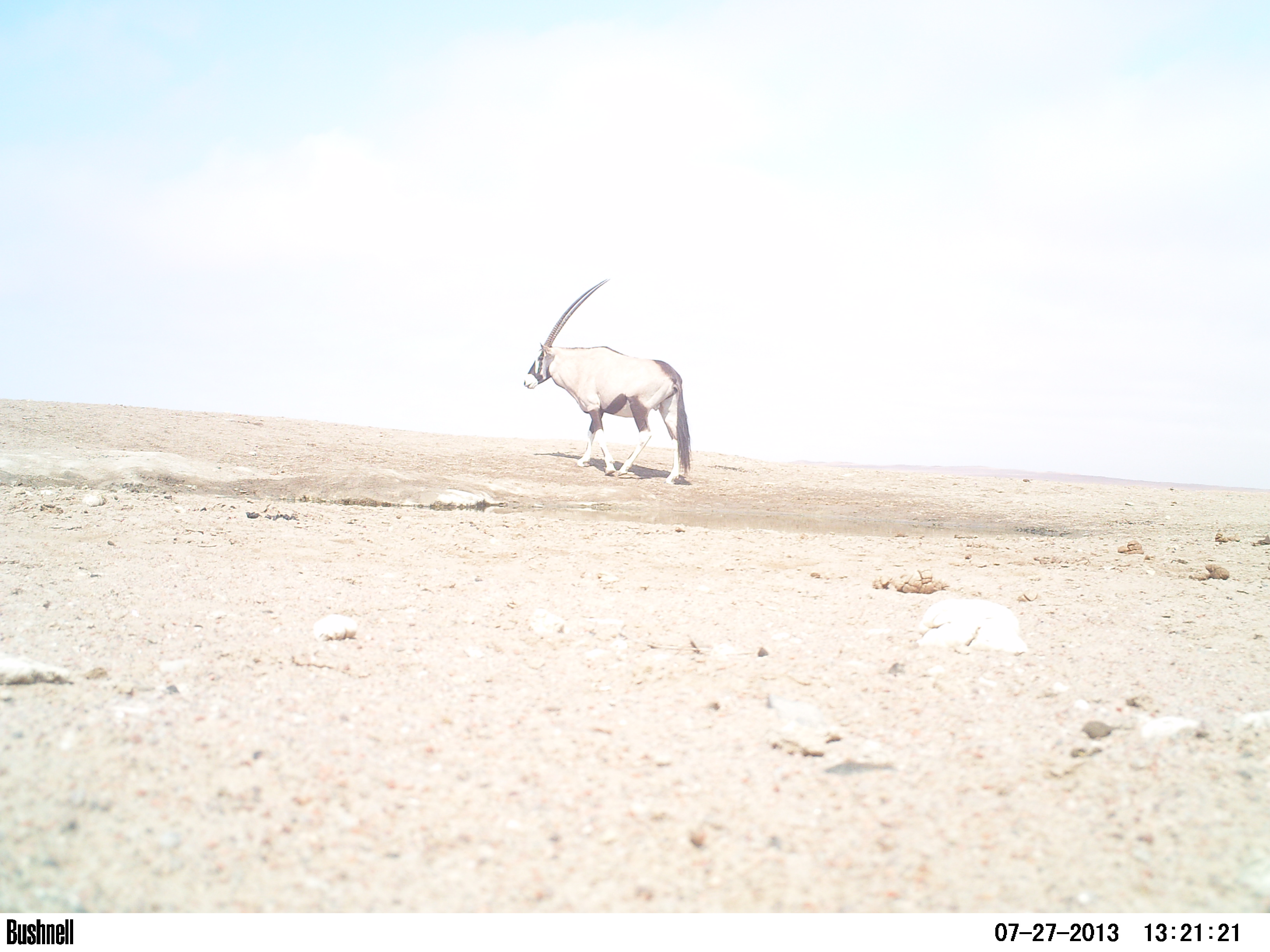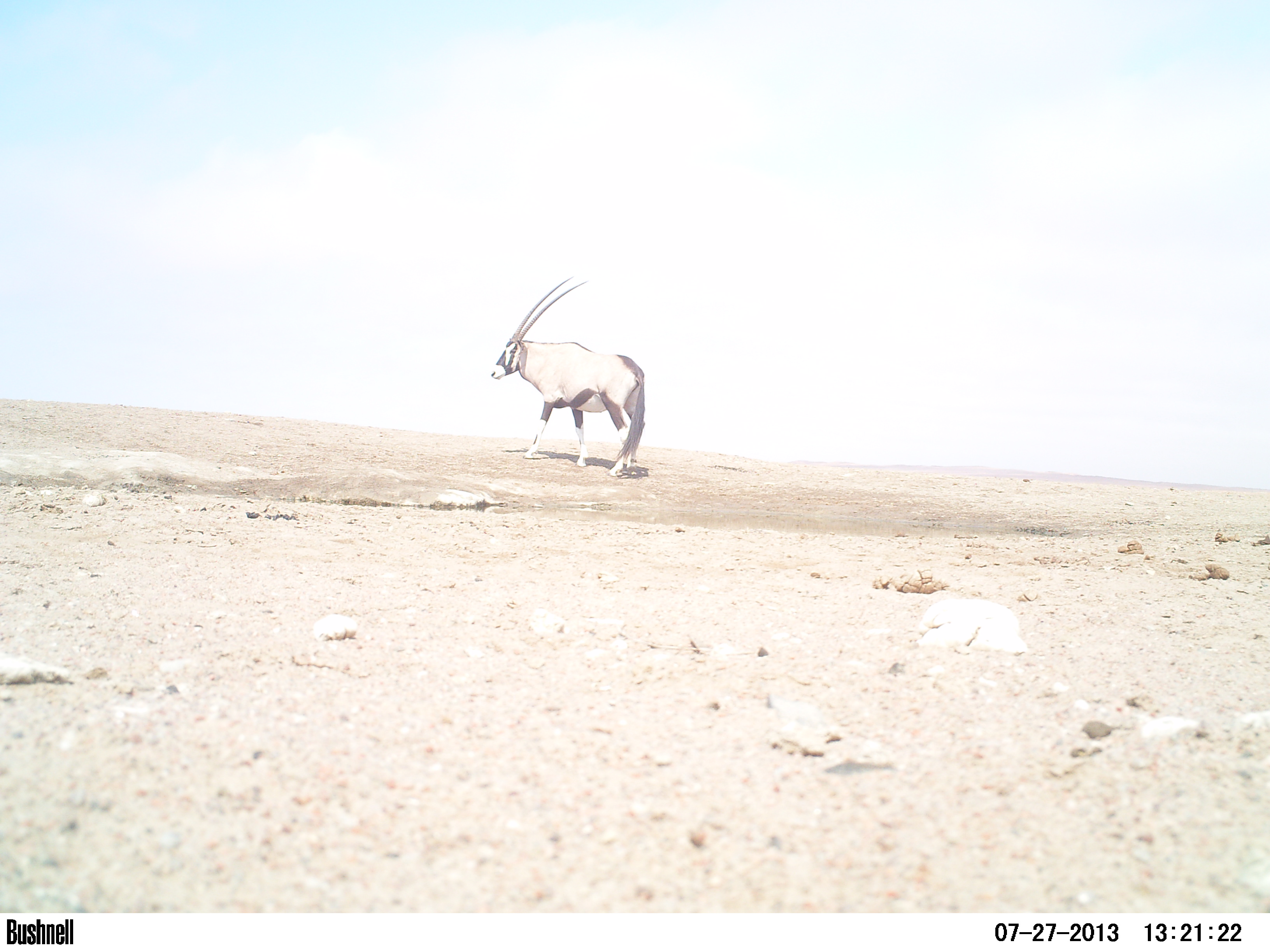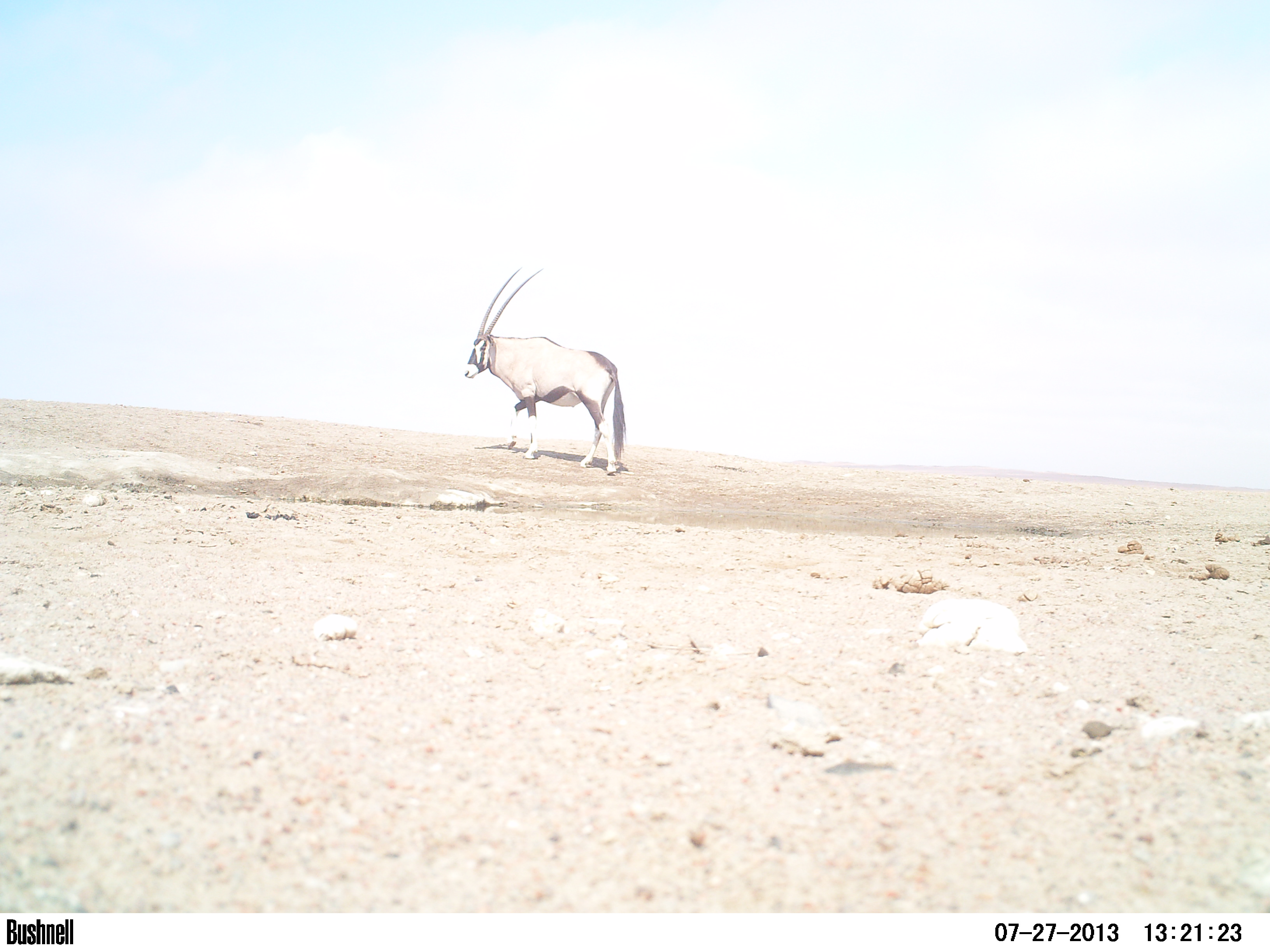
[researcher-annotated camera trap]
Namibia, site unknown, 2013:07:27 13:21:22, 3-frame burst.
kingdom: Animalia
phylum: Chordata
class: Mammalia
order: Artiodactyla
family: Bovidae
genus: Oryx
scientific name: Oryx gazella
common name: gemsbok